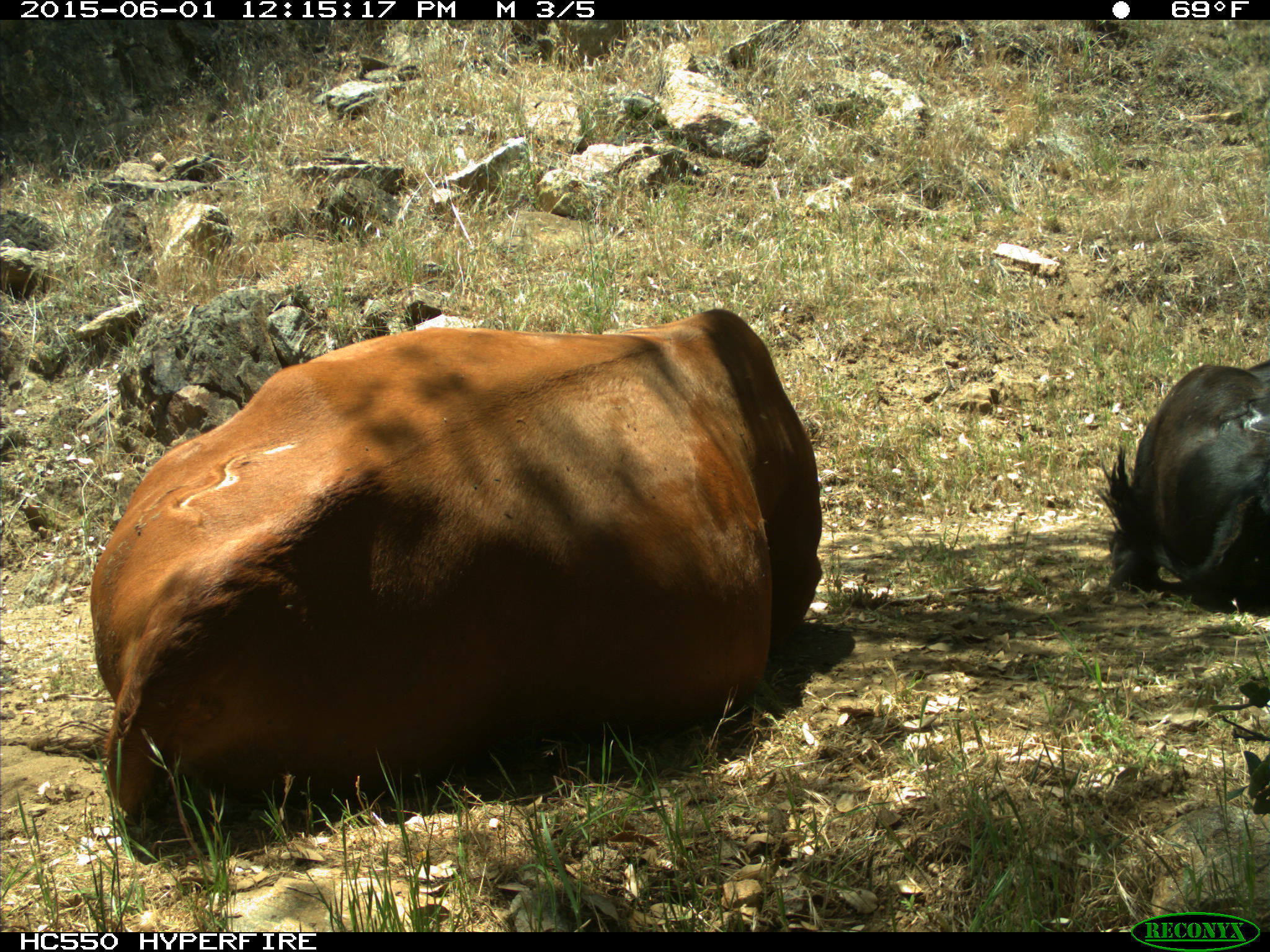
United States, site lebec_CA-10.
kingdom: Animalia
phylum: Chordata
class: Mammalia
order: Artiodactyla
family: Bovidae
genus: Bos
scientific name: Bos taurus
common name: domestic cow